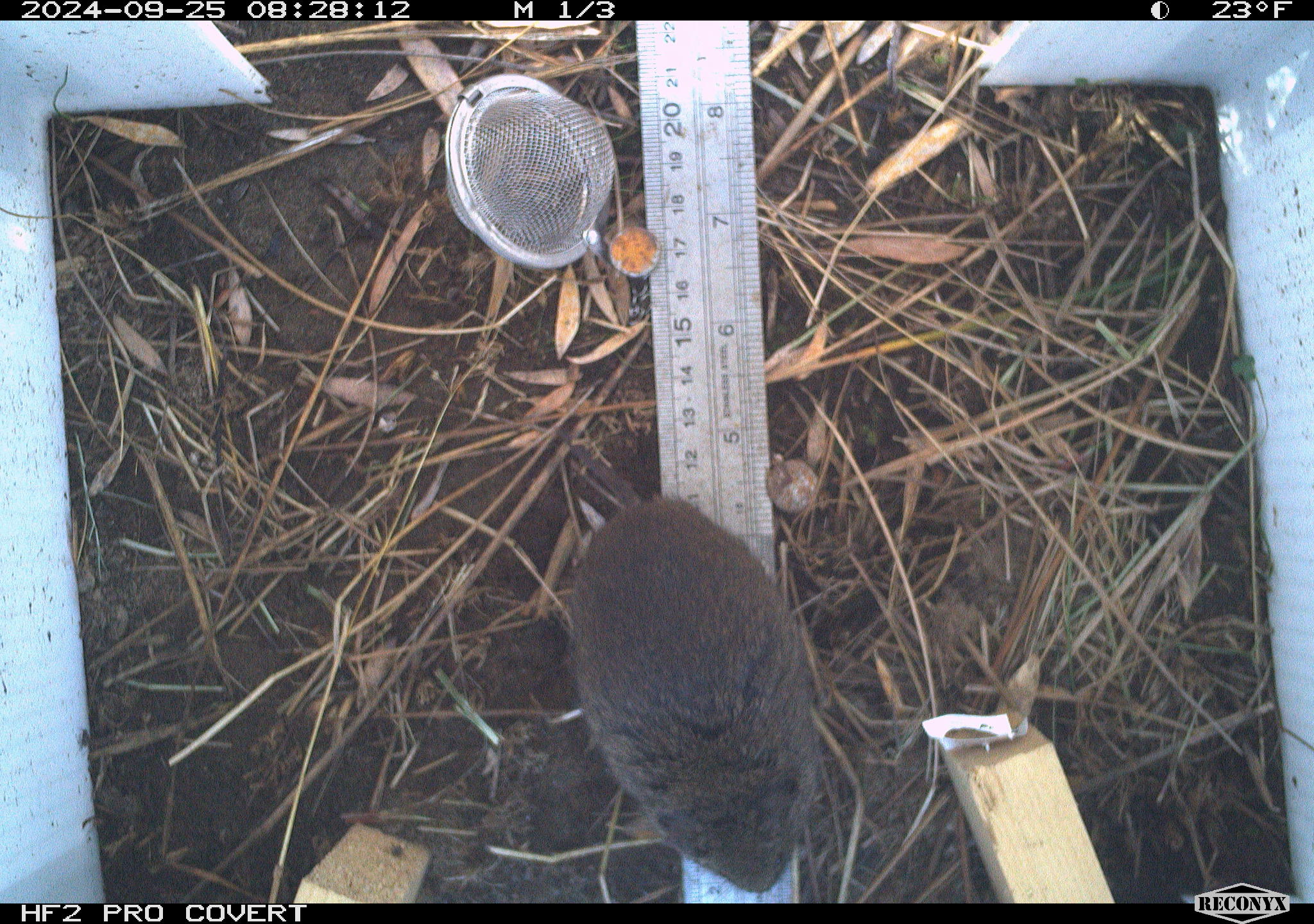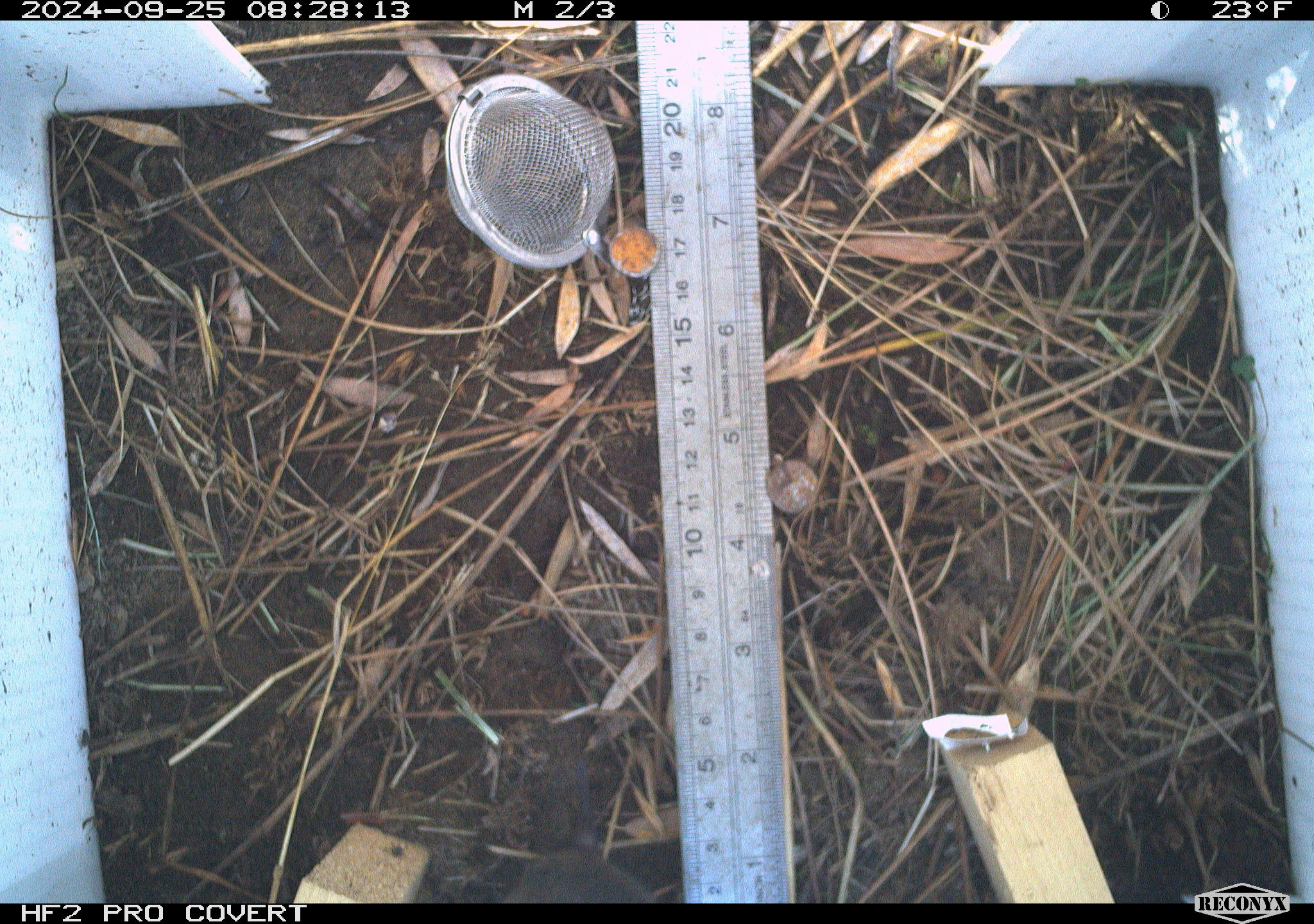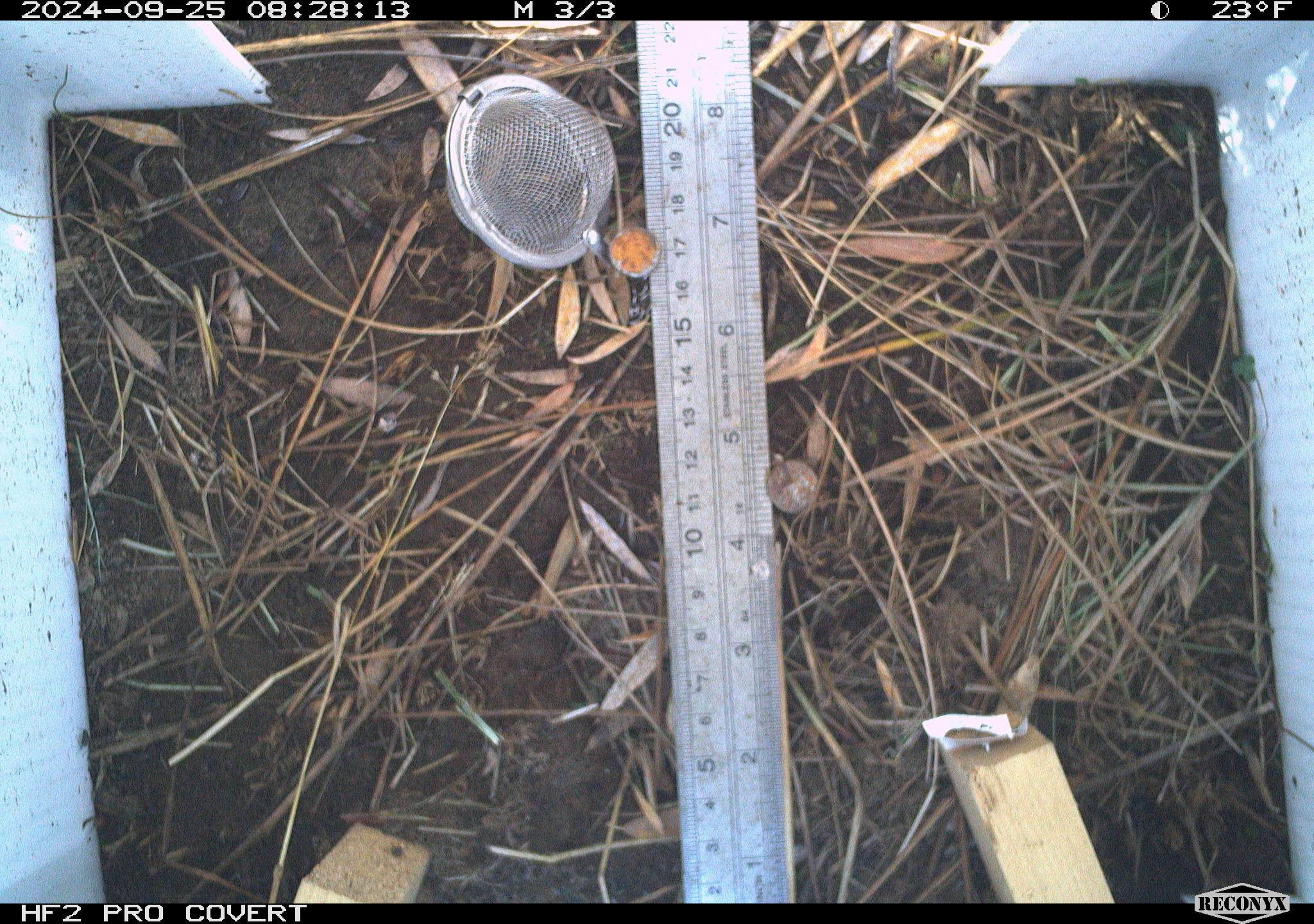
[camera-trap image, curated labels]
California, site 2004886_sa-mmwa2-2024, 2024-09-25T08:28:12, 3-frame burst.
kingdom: Animalia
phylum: Chordata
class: Mammalia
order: Rodentia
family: Cricetidae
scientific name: Arvicolinae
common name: voles, lemmings, and muskrats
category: arvicolinae subfamily